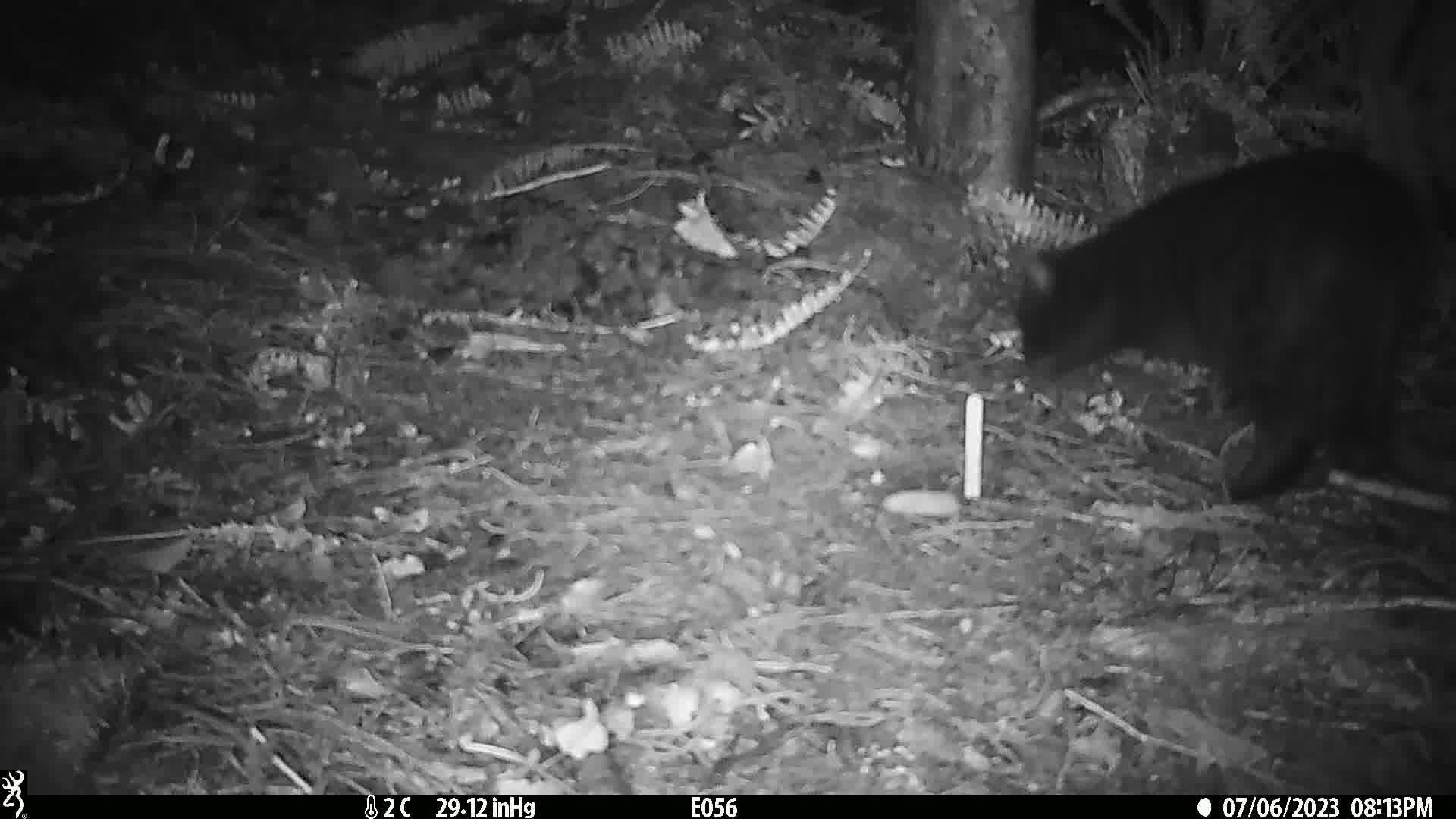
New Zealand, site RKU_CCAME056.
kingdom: Animalia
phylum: Chordata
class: Mammalia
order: Carnivora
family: Felidae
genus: Felis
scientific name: Felis catus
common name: domestic cat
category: cat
Cat (domestic cat) (Felis catus).